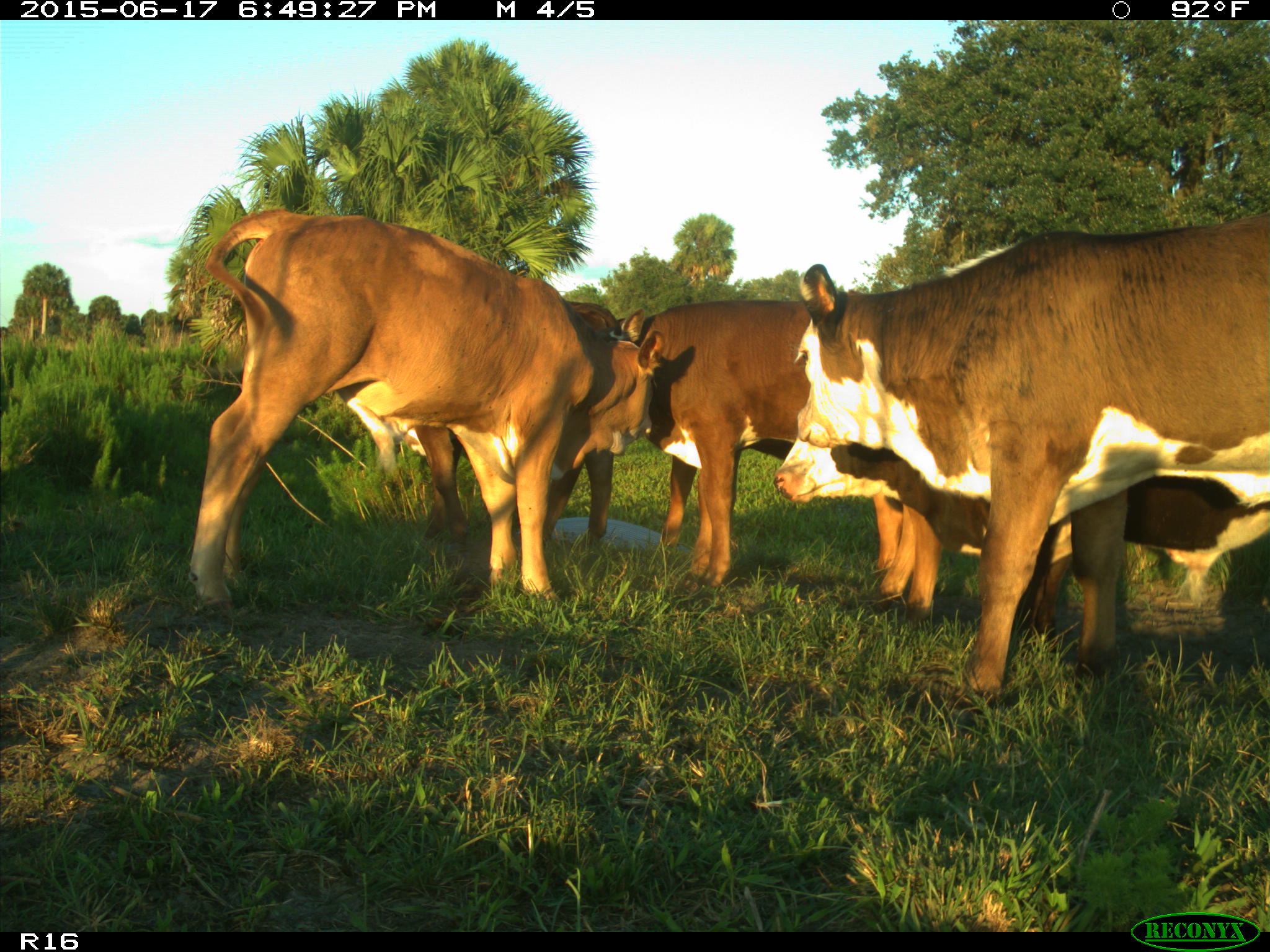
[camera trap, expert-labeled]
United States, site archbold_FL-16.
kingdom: Animalia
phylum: Chordata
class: Mammalia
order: Artiodactyla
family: Bovidae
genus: Bos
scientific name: Bos taurus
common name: domestic cow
Bos taurus (domestic cow).